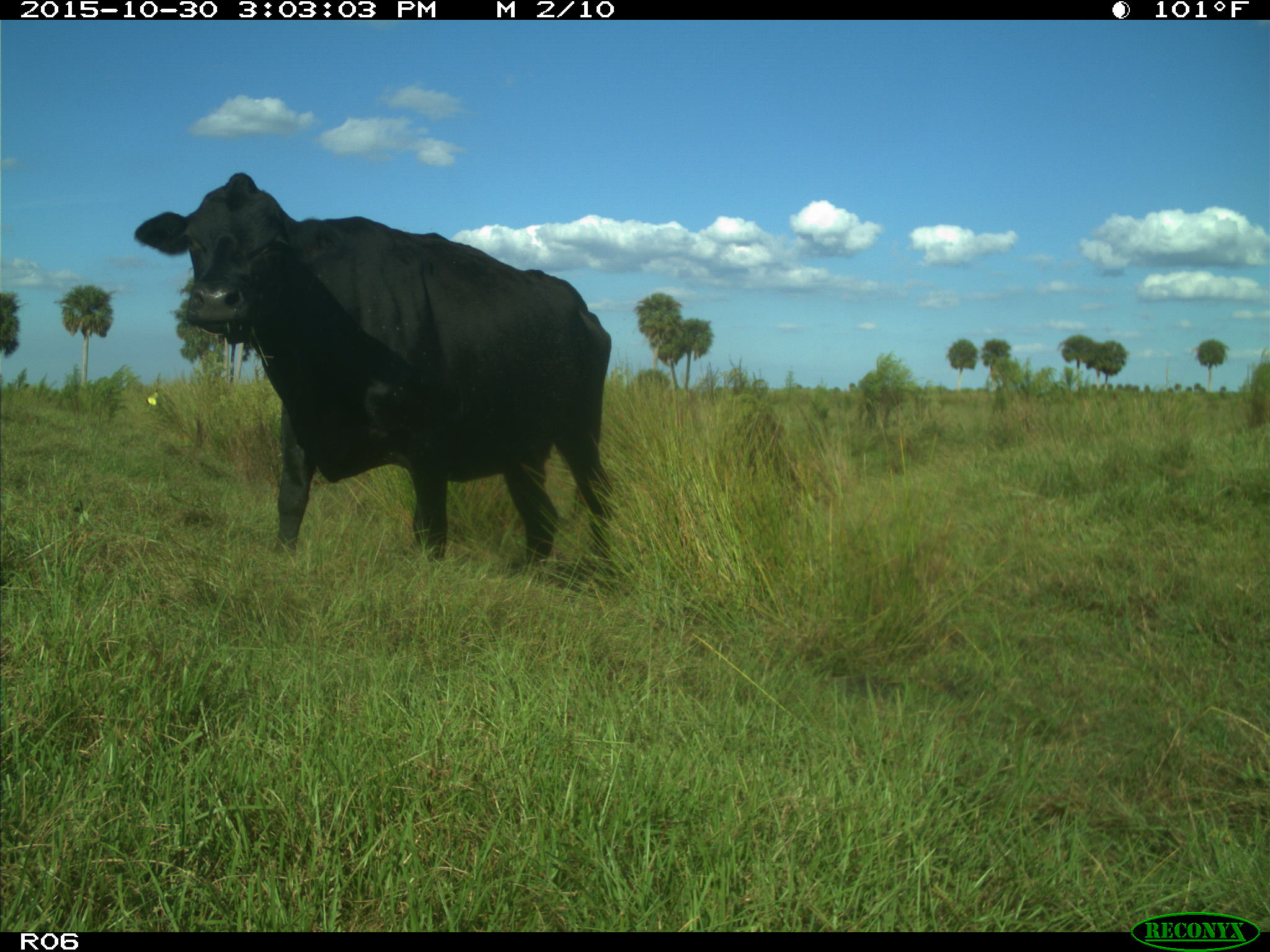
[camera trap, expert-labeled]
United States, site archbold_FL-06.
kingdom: Animalia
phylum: Chordata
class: Mammalia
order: Artiodactyla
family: Bovidae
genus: Bos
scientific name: Bos taurus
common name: domestic cow